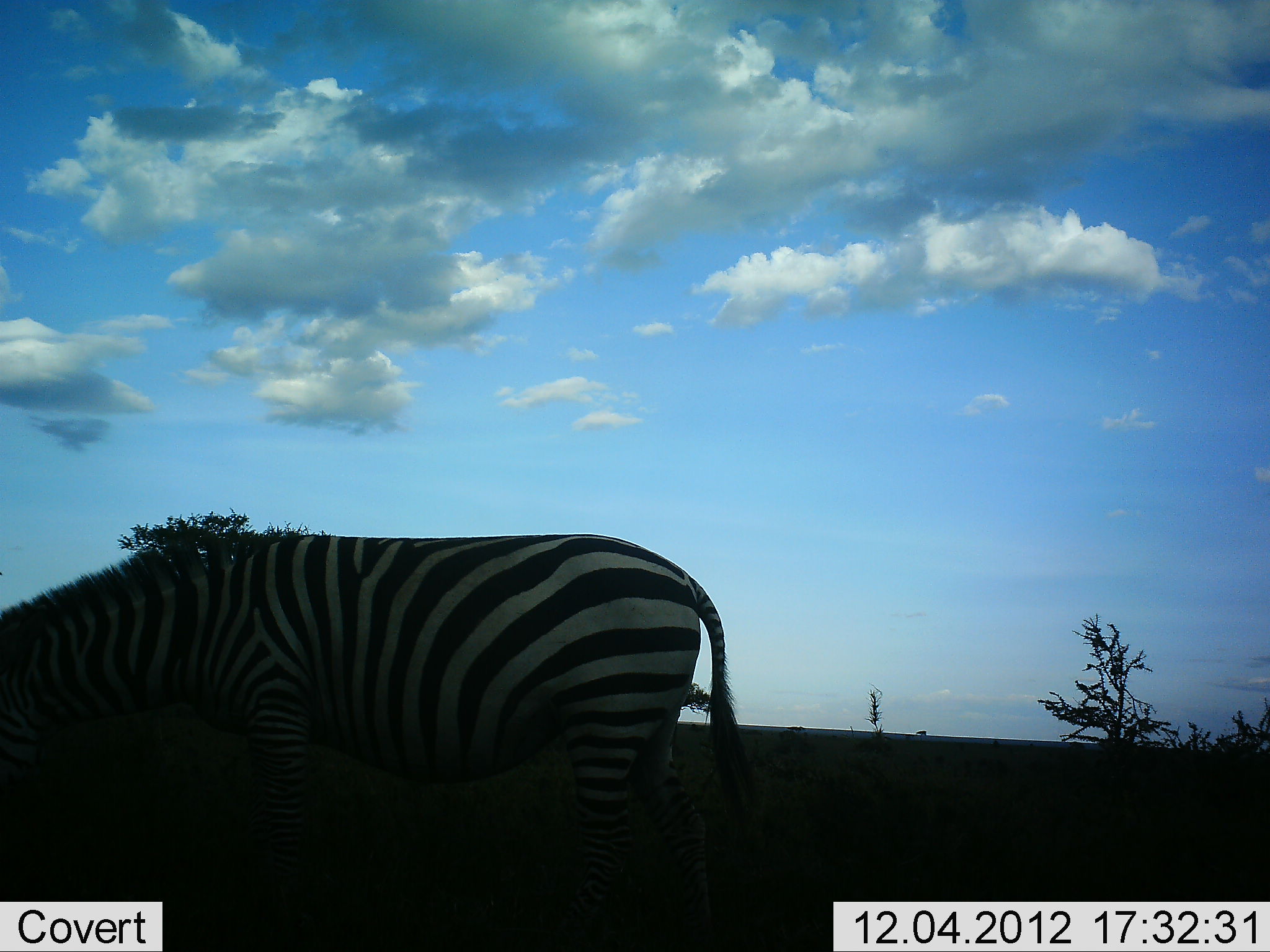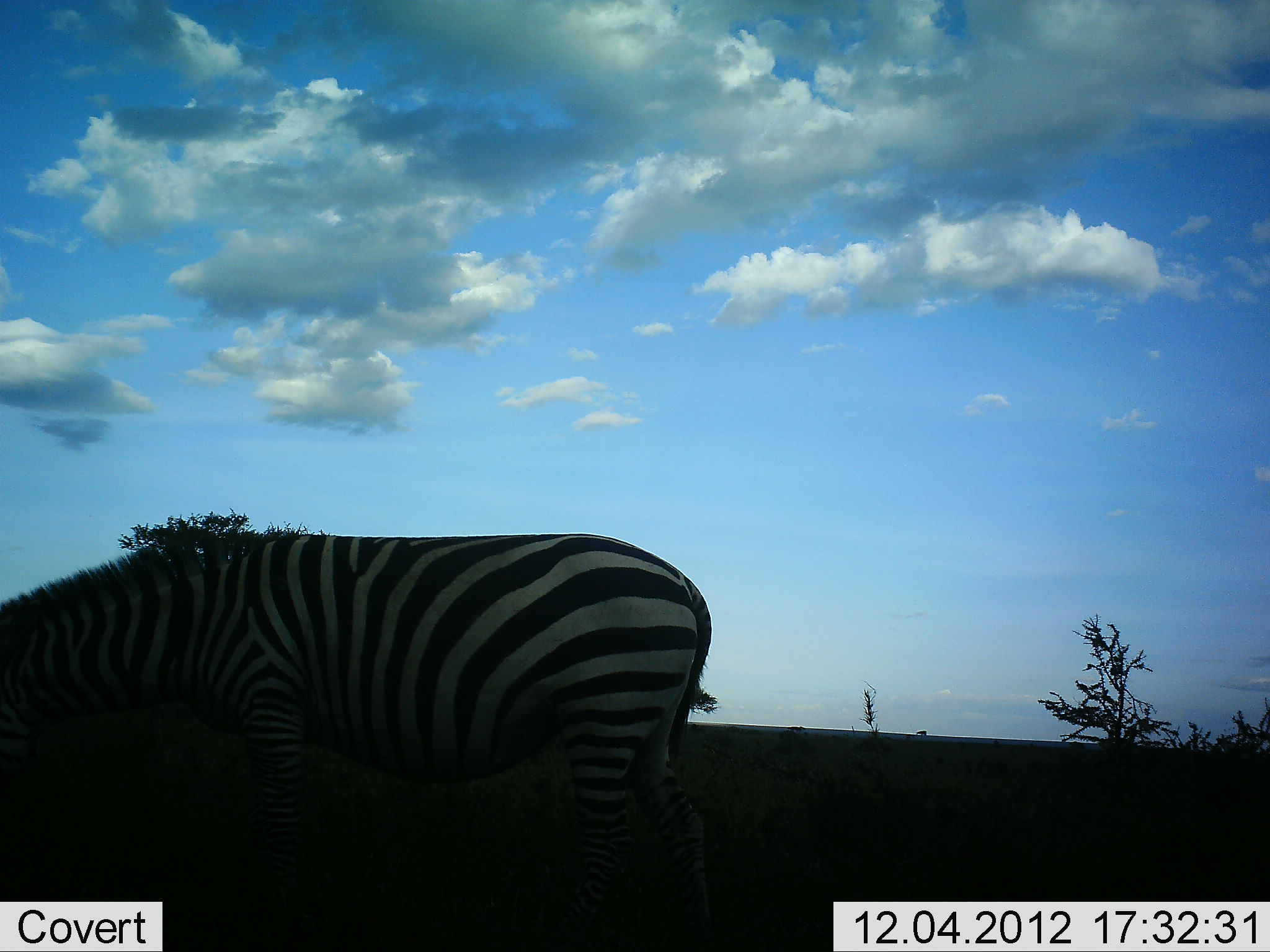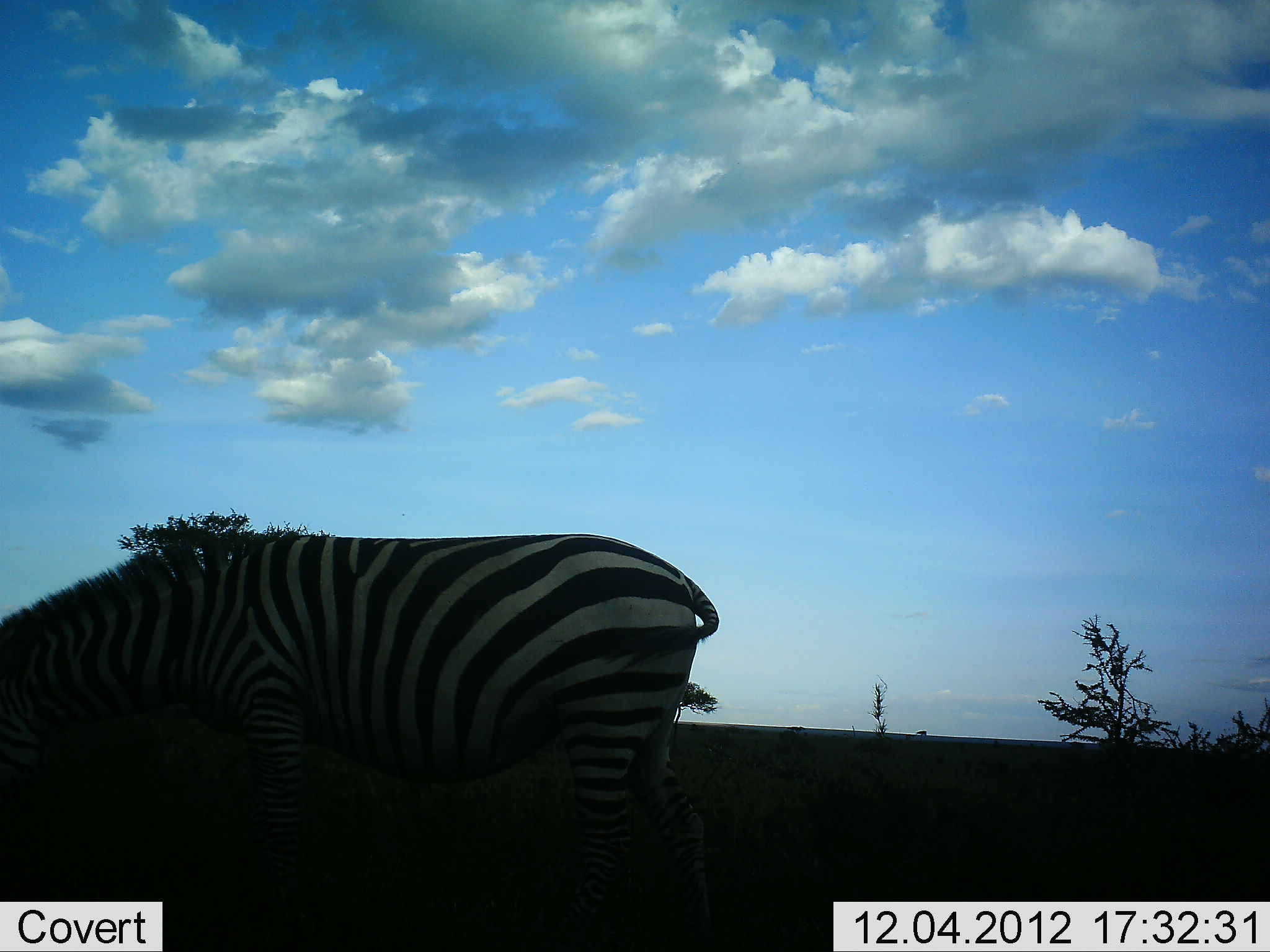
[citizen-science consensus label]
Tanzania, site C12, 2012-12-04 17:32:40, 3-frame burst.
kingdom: Animalia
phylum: Chordata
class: Mammalia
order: Perissodactyla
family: Equidae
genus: Equus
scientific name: Equus quagga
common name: plains zebra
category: zebra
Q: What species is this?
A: Zebra (plains zebra) (Equus quagga).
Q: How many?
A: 1.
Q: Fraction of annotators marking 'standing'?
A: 60%.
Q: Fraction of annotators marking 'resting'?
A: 0%.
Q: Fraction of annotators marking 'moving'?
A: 0%.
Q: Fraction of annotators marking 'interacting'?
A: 0%.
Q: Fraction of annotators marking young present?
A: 0%.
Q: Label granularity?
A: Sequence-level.